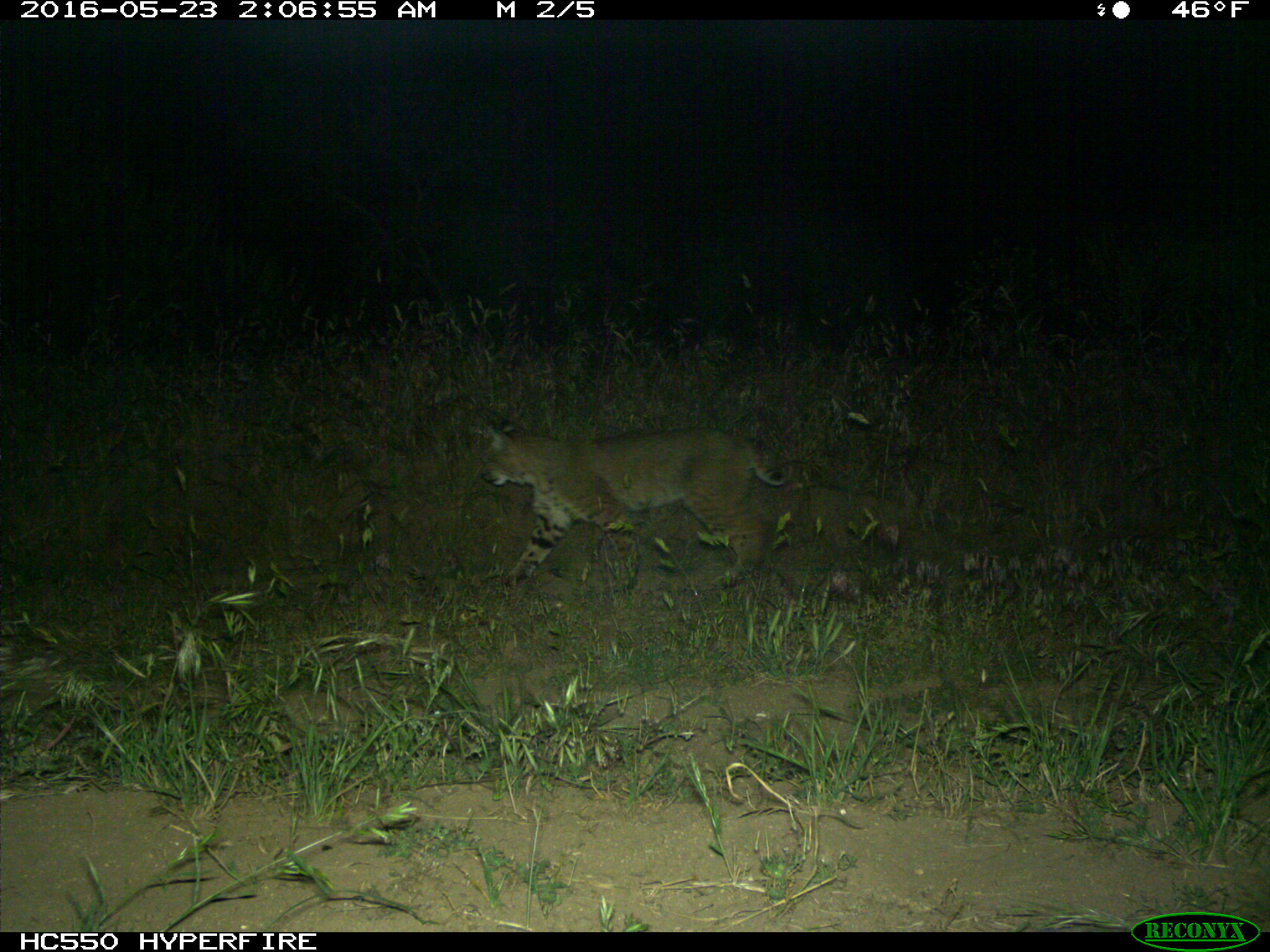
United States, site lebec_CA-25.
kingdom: Animalia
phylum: Chordata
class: Mammalia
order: Carnivora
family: Felidae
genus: Lynx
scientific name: Lynx rufus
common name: bobcat